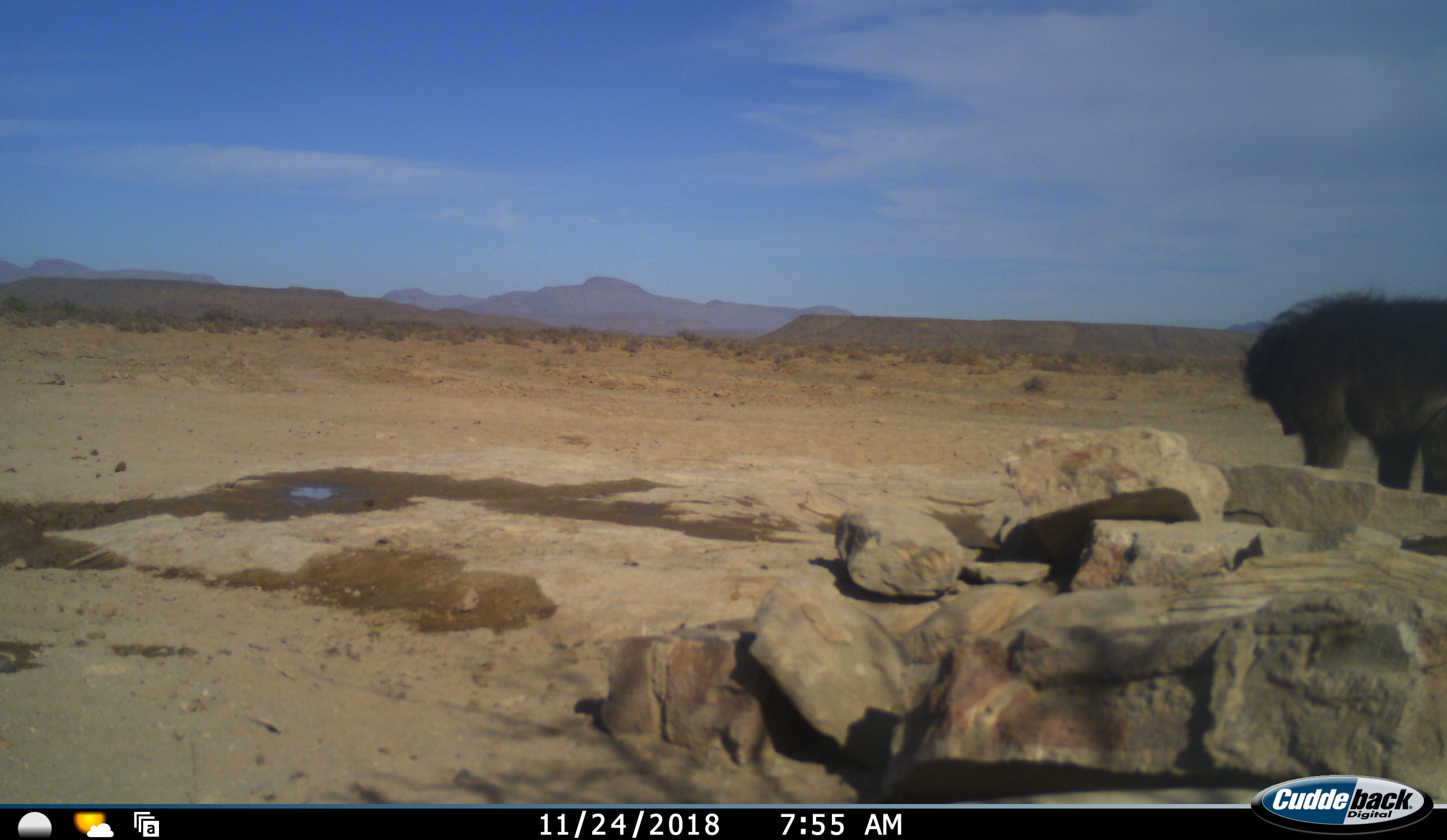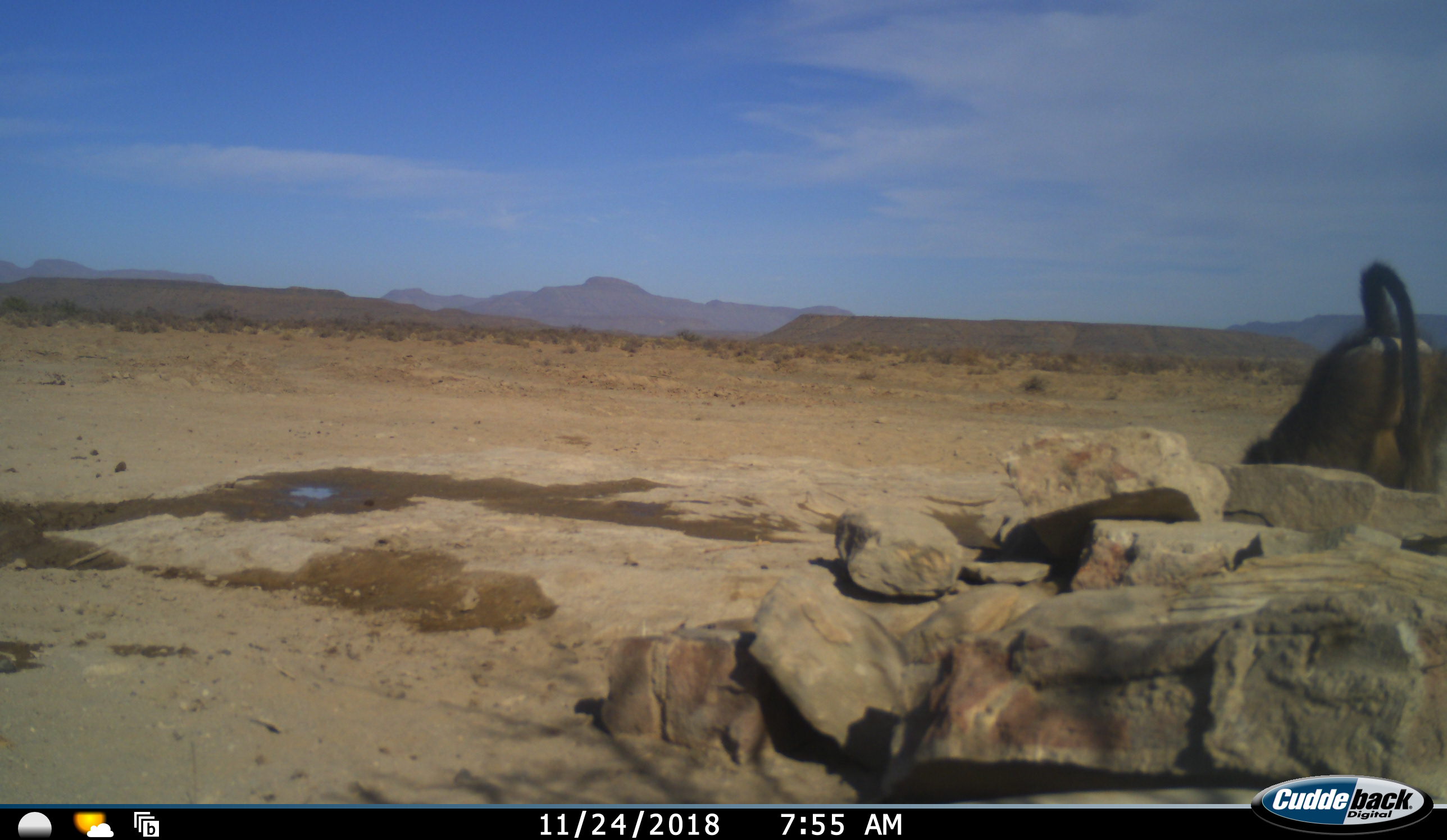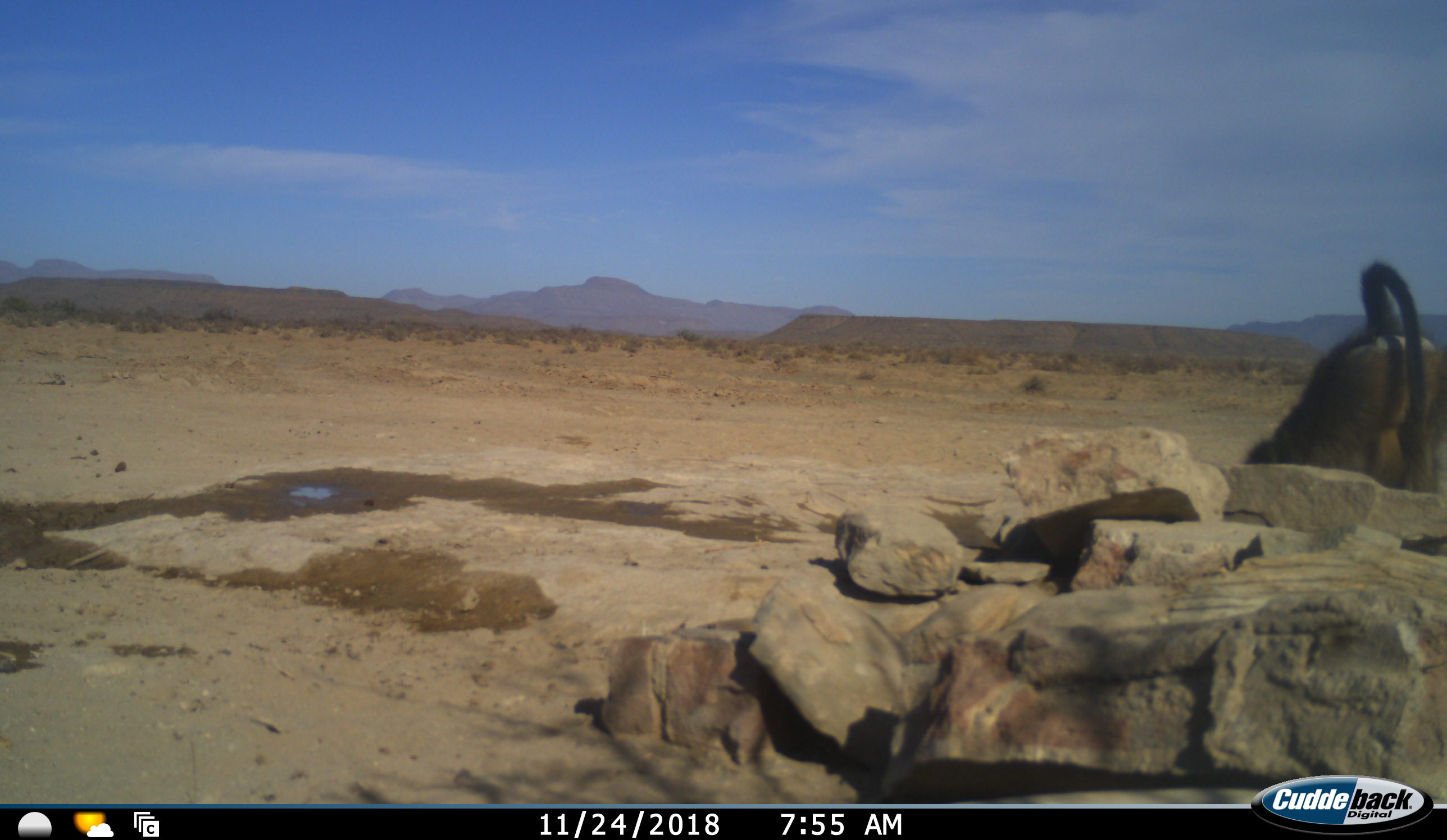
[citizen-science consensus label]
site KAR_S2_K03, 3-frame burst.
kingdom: Animalia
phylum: Chordata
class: Mammalia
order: Primates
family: Cercopithecidae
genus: Papio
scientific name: Papio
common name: baboon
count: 1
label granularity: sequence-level